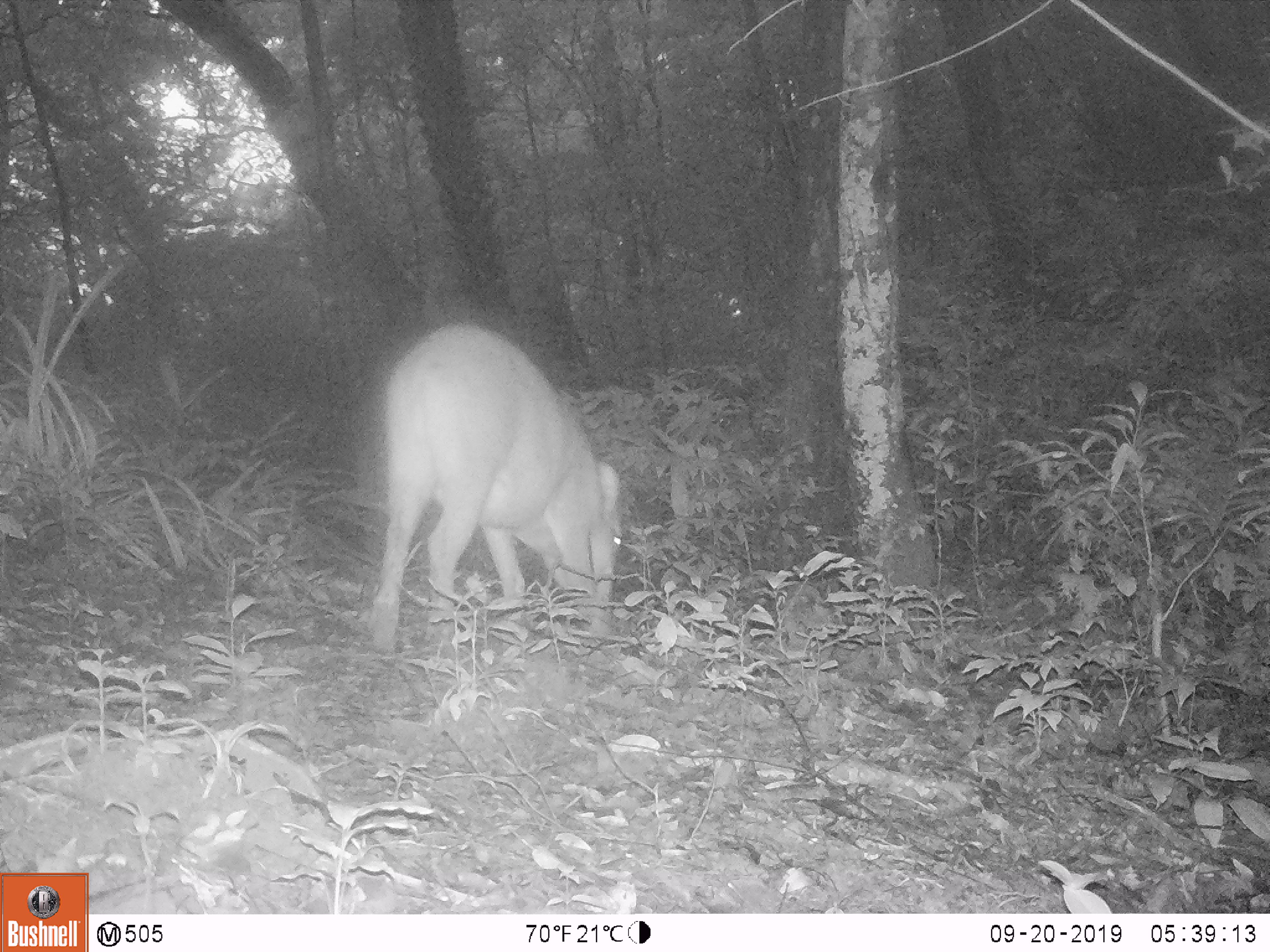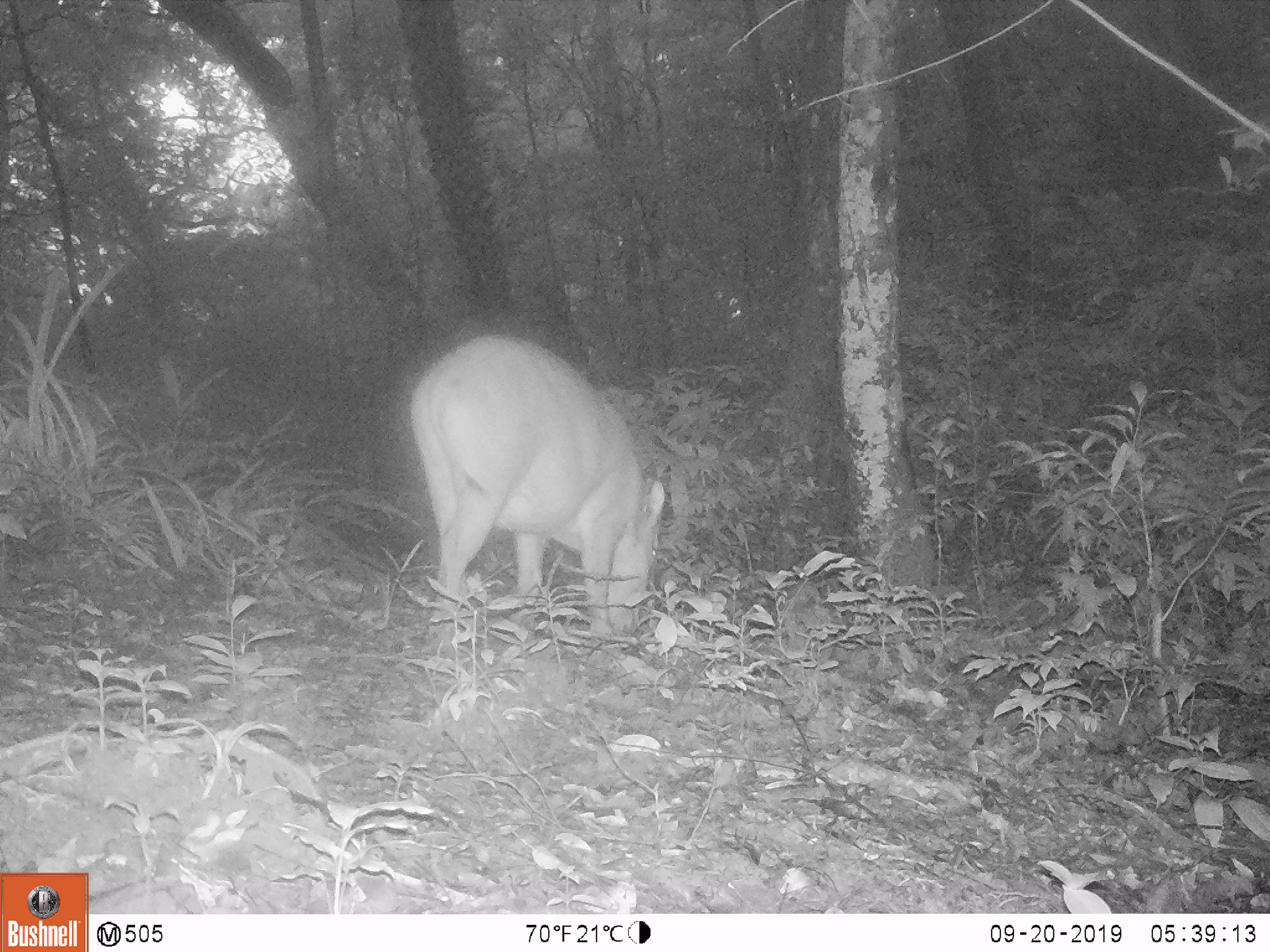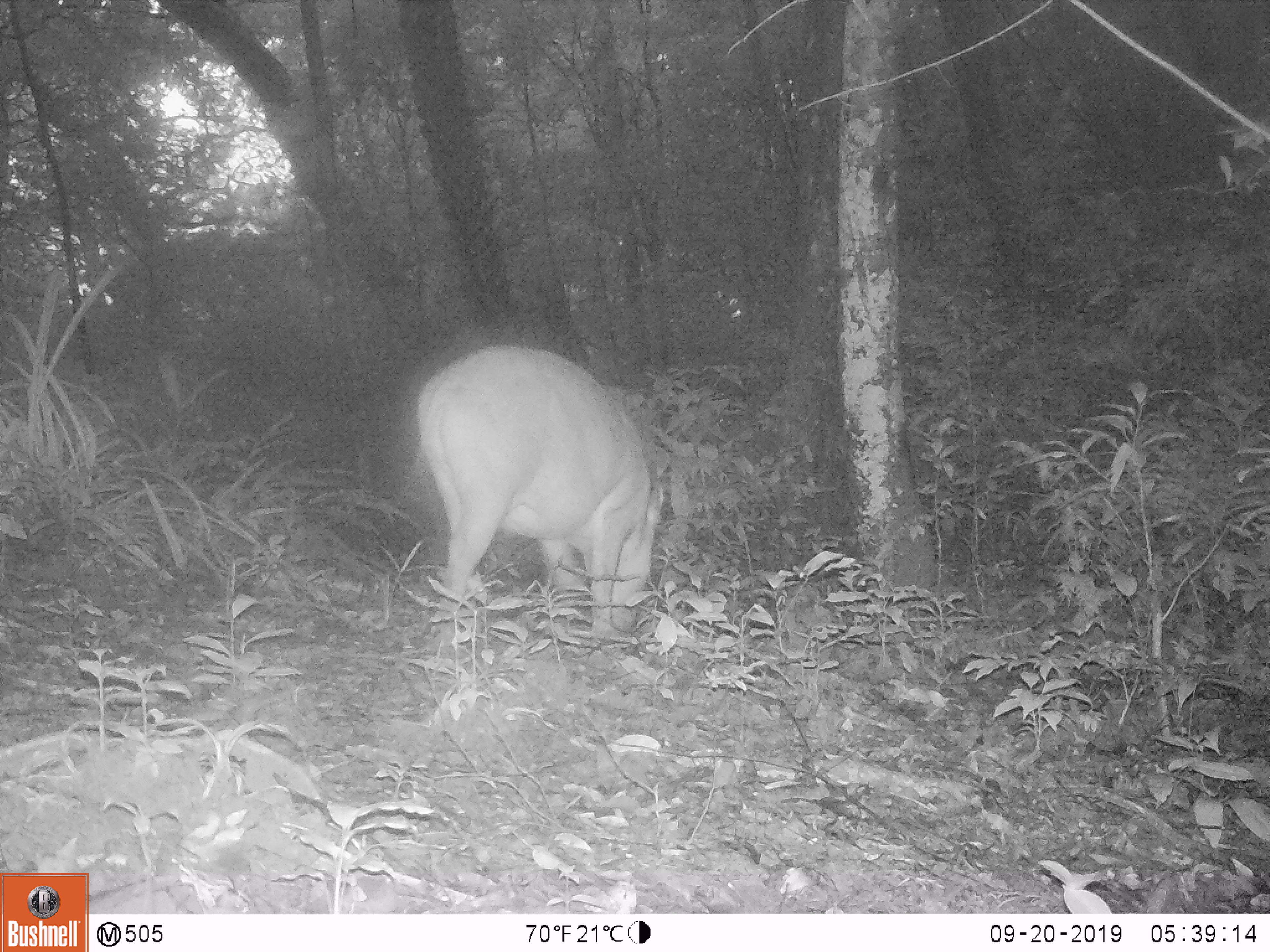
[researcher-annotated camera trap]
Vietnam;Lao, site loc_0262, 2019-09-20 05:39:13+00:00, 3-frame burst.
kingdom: Animalia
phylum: Chordata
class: Mammalia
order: Artiodactyla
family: Suidae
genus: Sus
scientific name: Sus scrofa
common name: eurasian wild pig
Eurasian wild pig (Sus scrofa). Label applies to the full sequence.